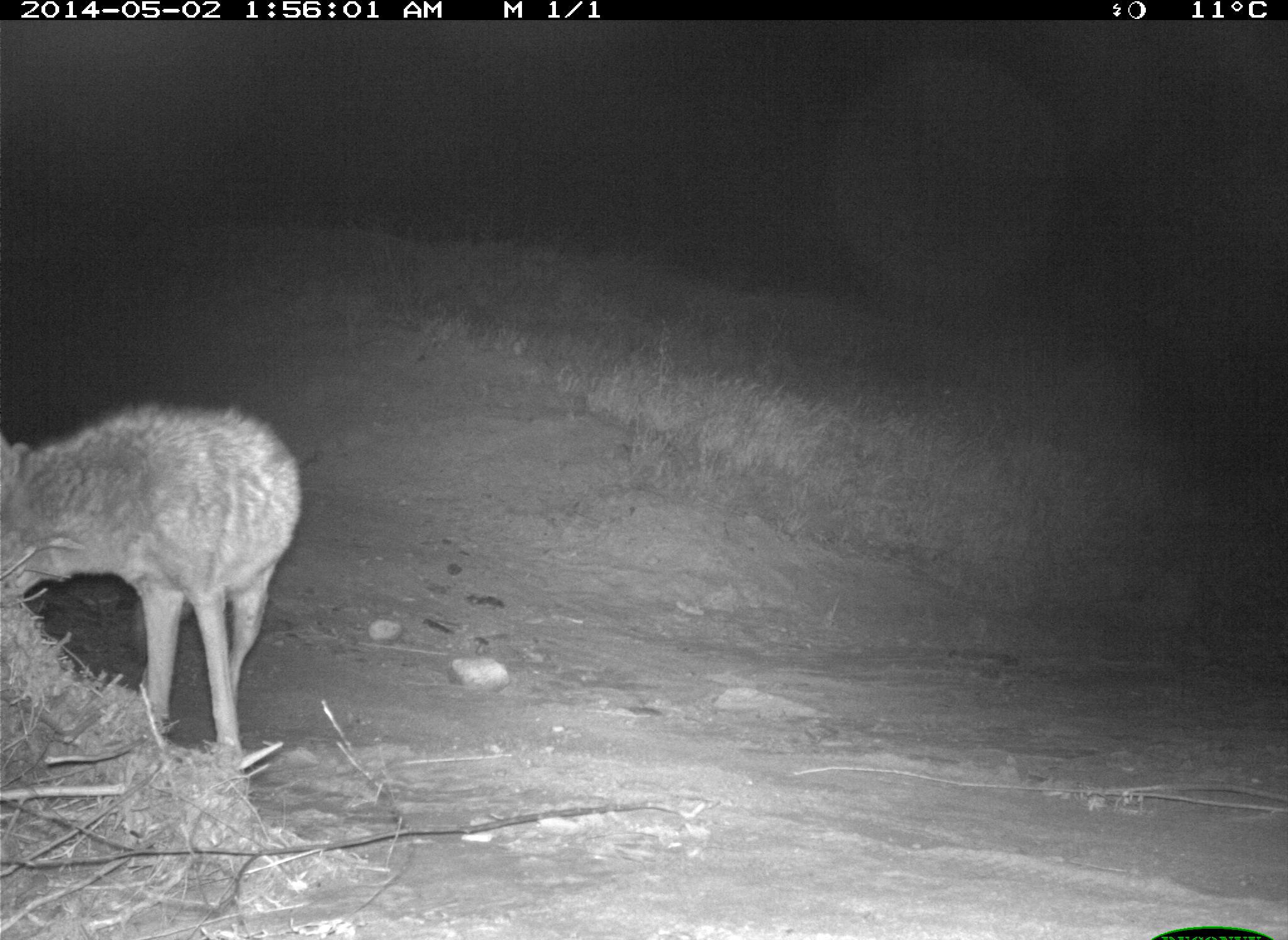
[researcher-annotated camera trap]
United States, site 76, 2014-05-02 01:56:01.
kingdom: Animalia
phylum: Chordata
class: Mammalia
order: Carnivora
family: Canidae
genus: Canis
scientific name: Canis latrans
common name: coyote